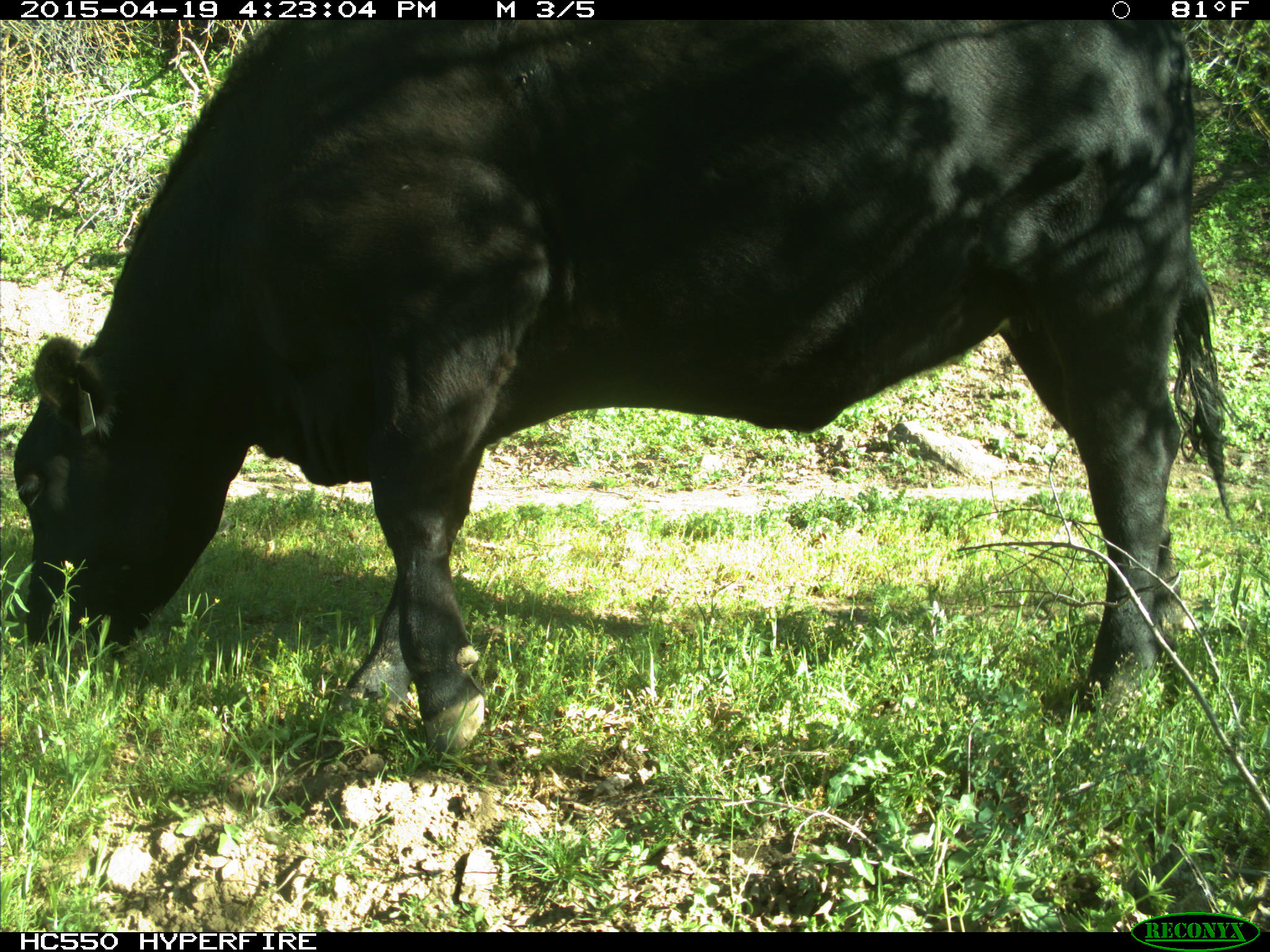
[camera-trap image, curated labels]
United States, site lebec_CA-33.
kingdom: Animalia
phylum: Chordata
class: Mammalia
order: Artiodactyla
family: Bovidae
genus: Bos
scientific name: Bos taurus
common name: domestic cow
Bos taurus (domestic cow).